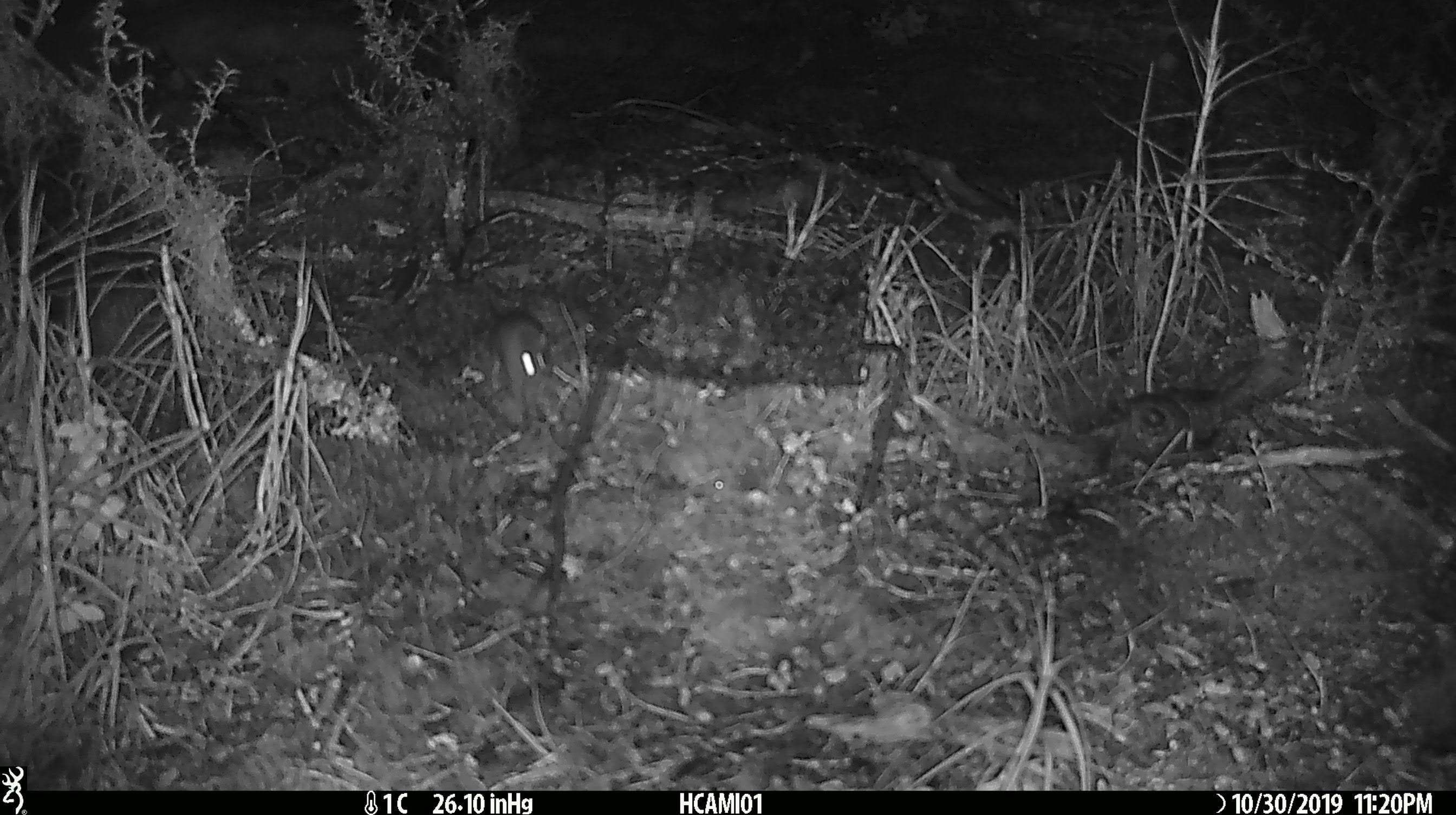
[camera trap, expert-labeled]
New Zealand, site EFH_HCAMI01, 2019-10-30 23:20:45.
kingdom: Animalia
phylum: Chordata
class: Mammalia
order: Rodentia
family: Muridae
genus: Mus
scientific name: Mus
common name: mouse